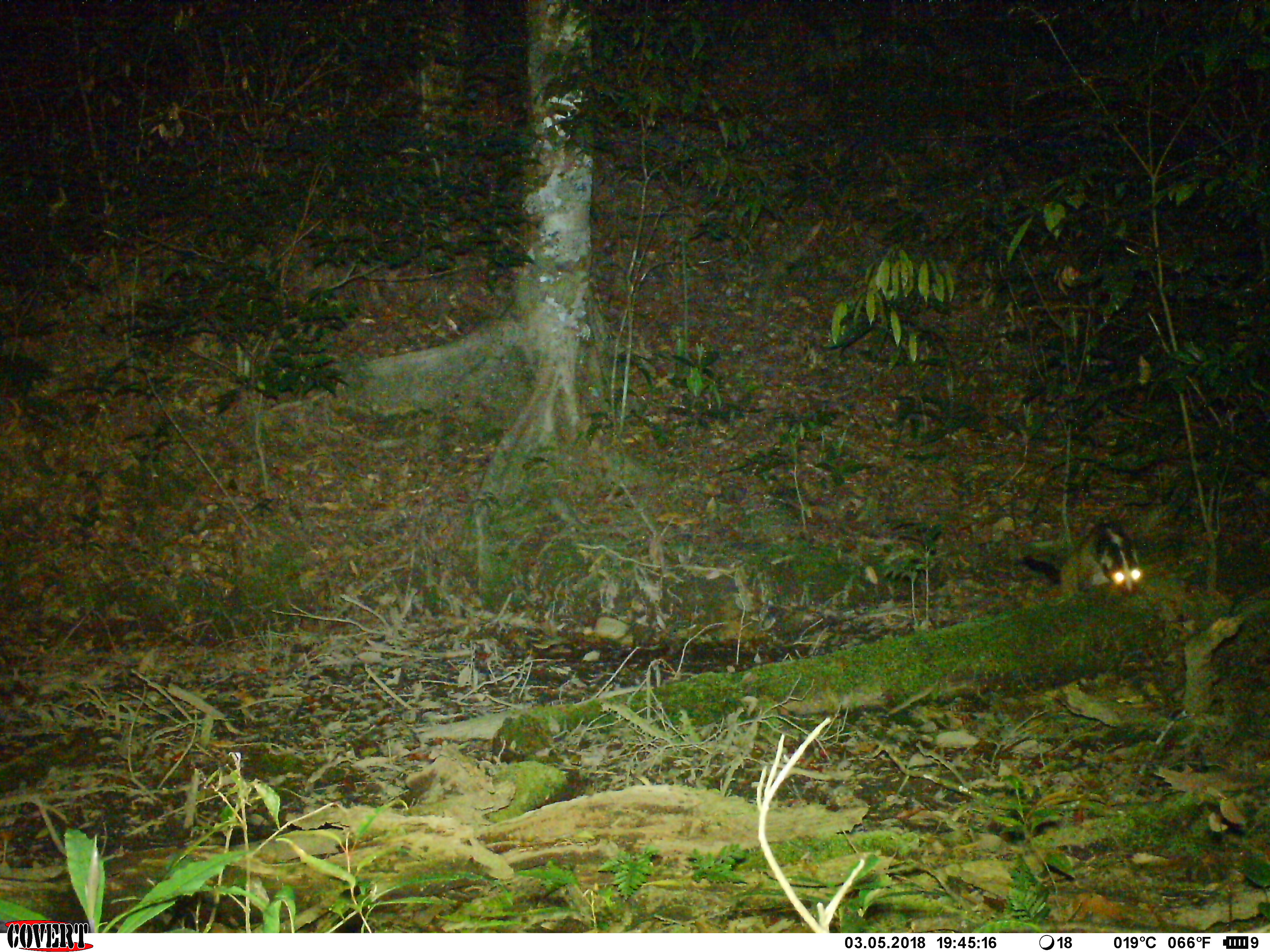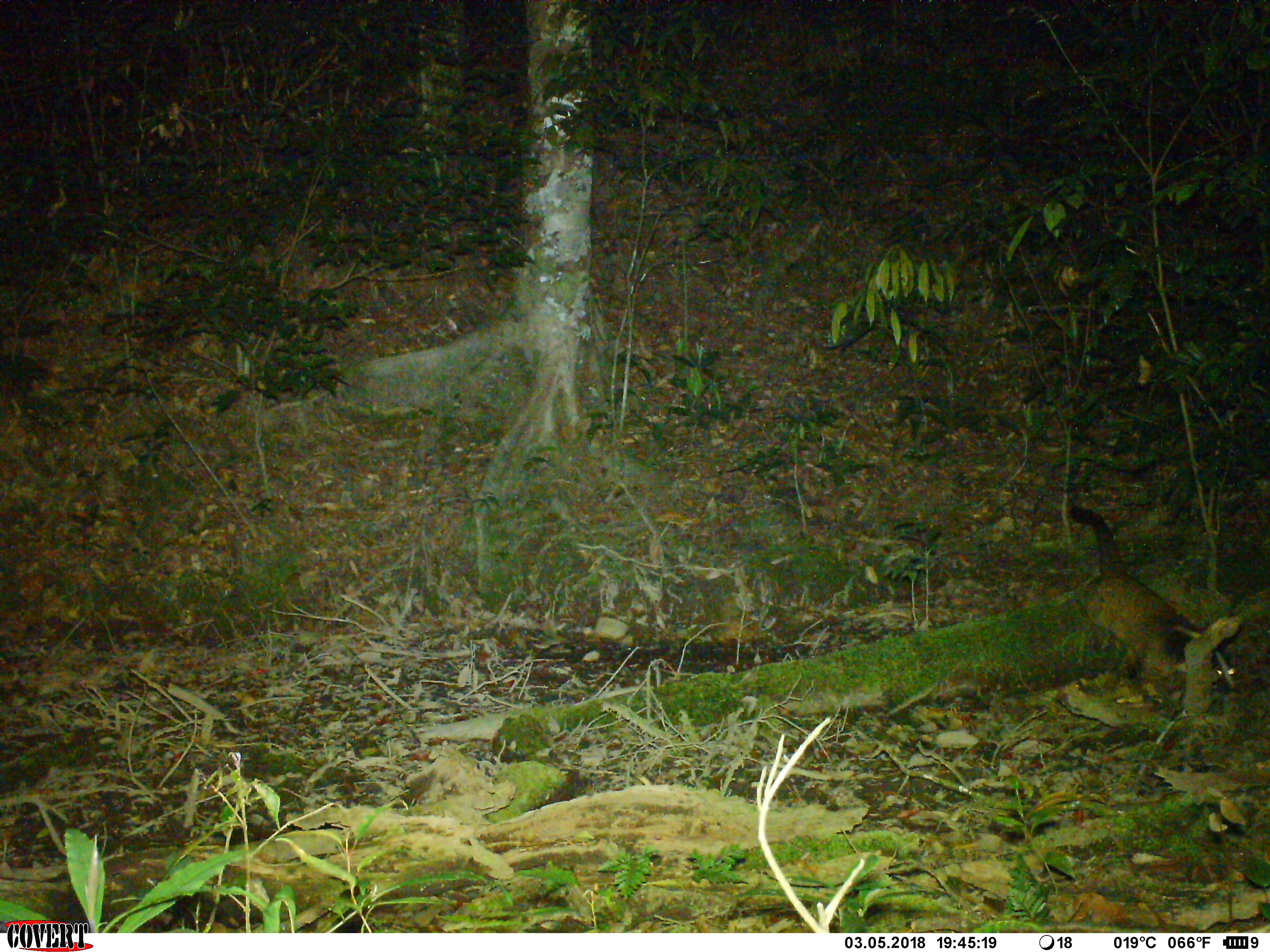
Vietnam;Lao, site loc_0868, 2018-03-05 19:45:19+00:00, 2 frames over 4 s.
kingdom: Animalia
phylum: Chordata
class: Mammalia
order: Carnivora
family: Viverridae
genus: Paguma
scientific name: Paguma larvata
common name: masked palm civet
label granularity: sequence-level